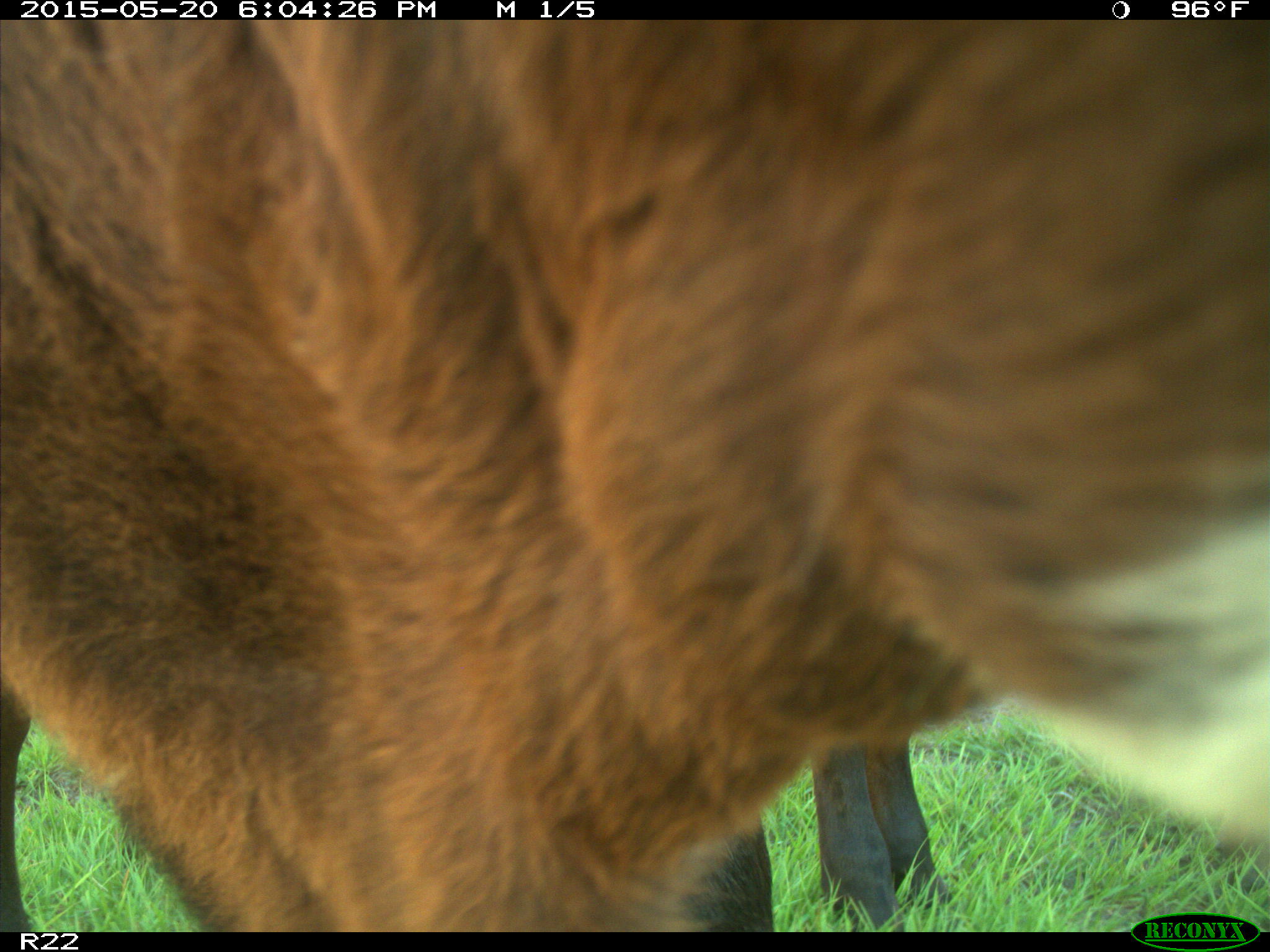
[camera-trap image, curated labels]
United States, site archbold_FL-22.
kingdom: Animalia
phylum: Chordata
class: Mammalia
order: Artiodactyla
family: Bovidae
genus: Bos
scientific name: Bos taurus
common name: domestic cow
Bos taurus (domestic cow).